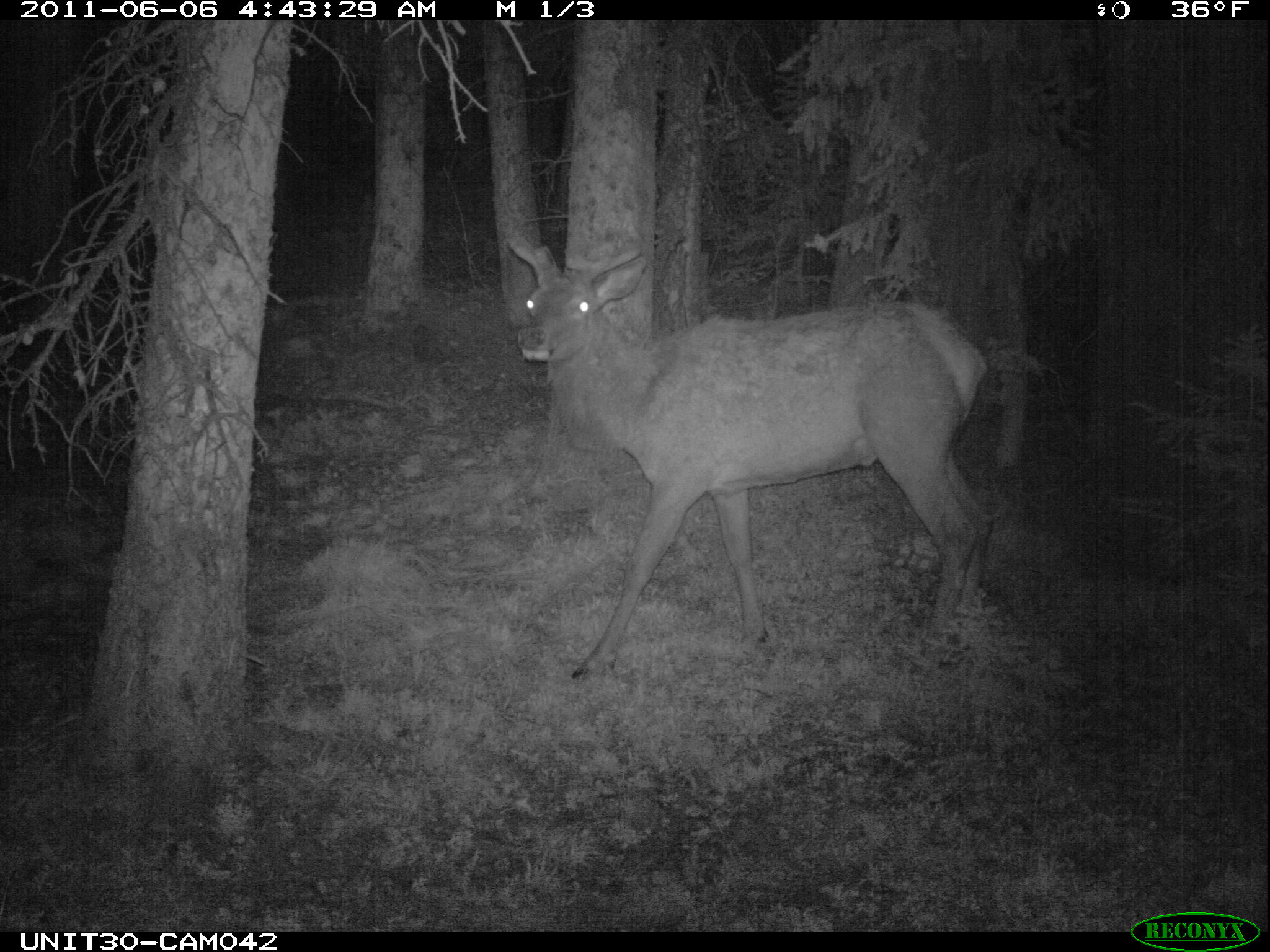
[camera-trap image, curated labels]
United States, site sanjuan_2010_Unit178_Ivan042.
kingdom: Animalia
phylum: Chordata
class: Mammalia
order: Artiodactyla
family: Cervidae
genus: Cervus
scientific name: Cervus elaphus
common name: red deer